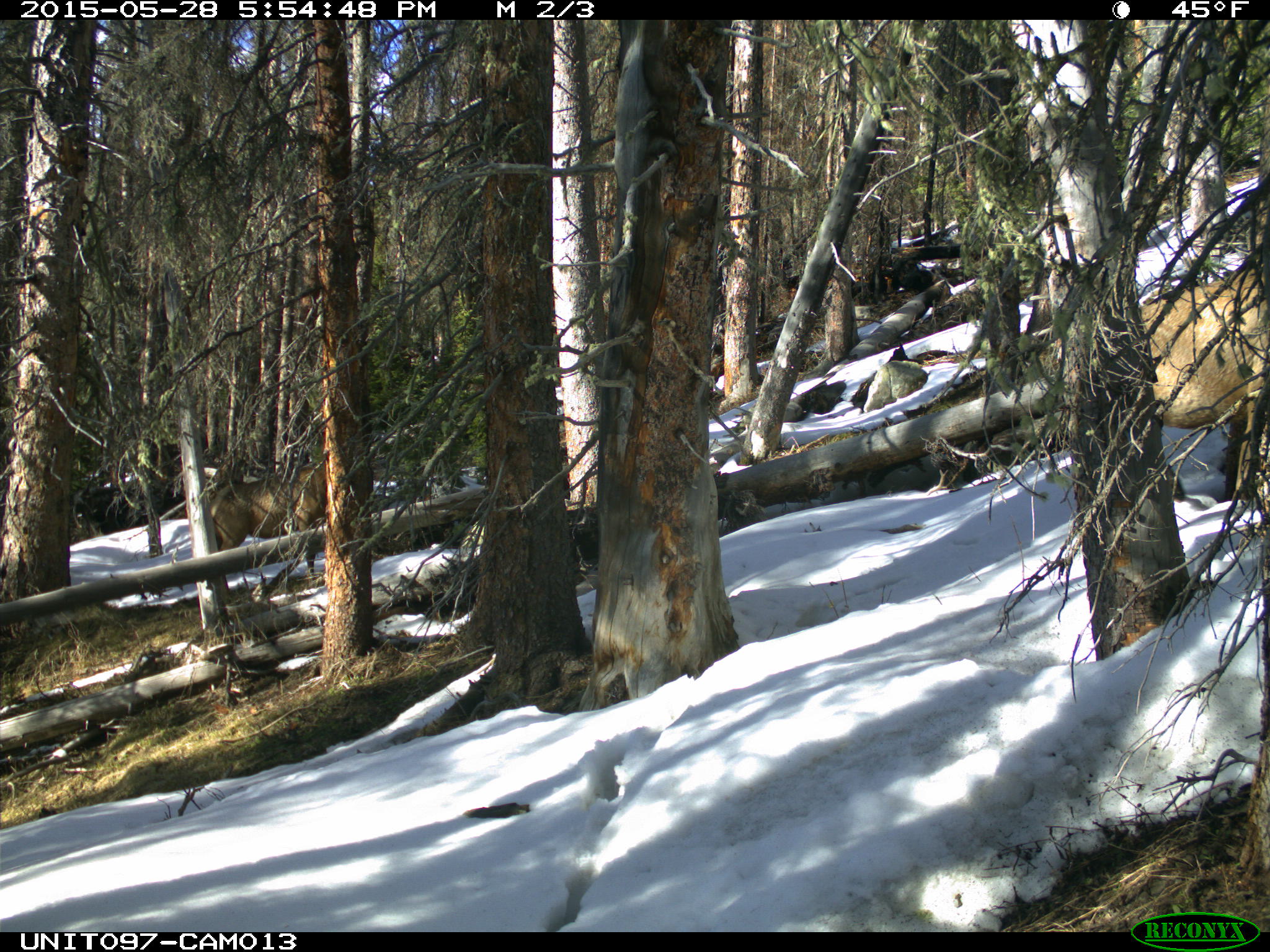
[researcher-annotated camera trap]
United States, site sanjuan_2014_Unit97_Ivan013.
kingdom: Animalia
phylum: Chordata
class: Mammalia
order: Artiodactyla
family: Cervidae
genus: Cervus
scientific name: Cervus elaphus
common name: red deer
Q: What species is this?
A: Cervus elaphus (red deer).